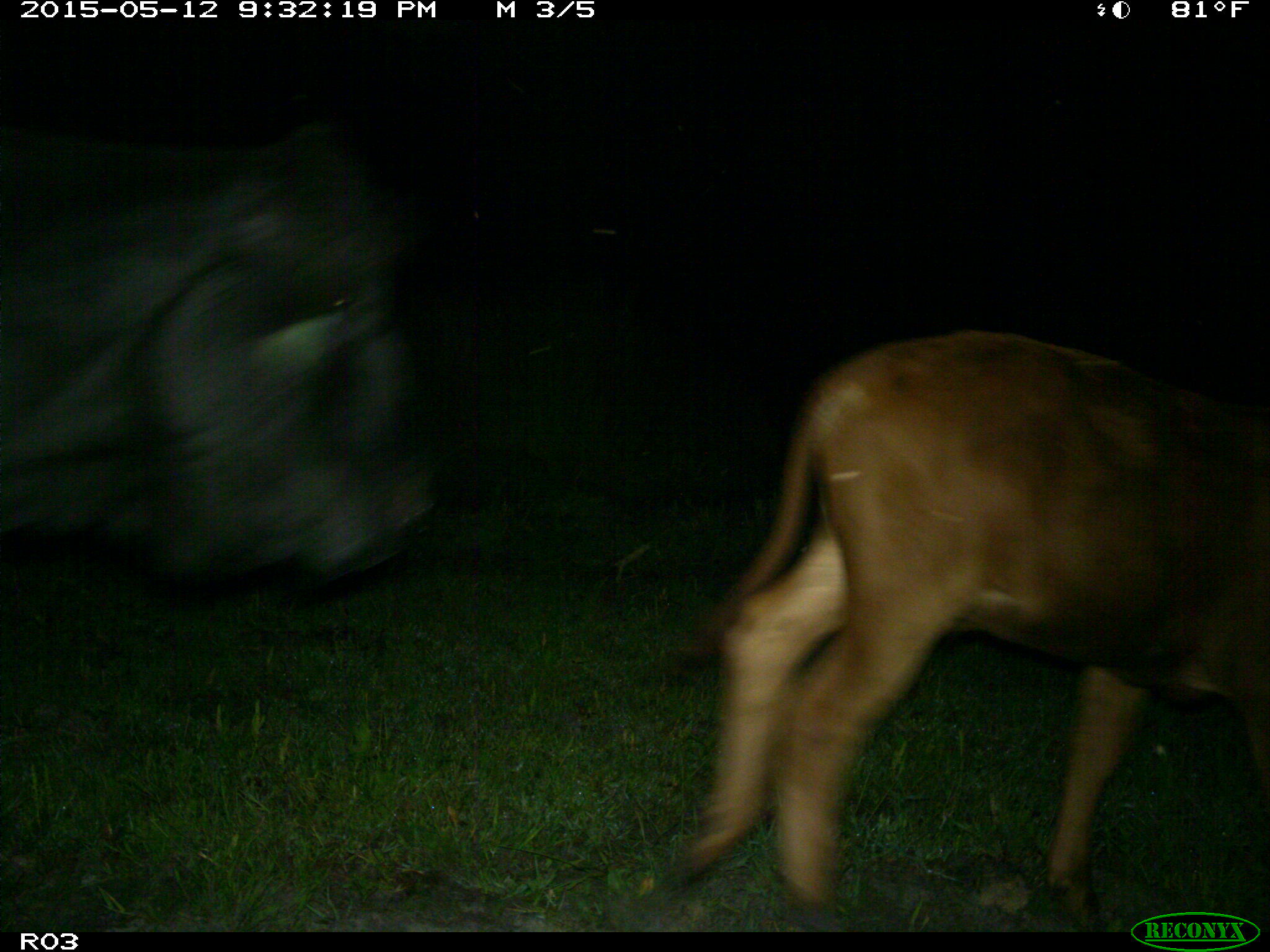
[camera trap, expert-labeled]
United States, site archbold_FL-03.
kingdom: Animalia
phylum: Chordata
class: Mammalia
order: Artiodactyla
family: Bovidae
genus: Bos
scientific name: Bos taurus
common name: domestic cow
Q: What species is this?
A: Bos taurus (domestic cow).